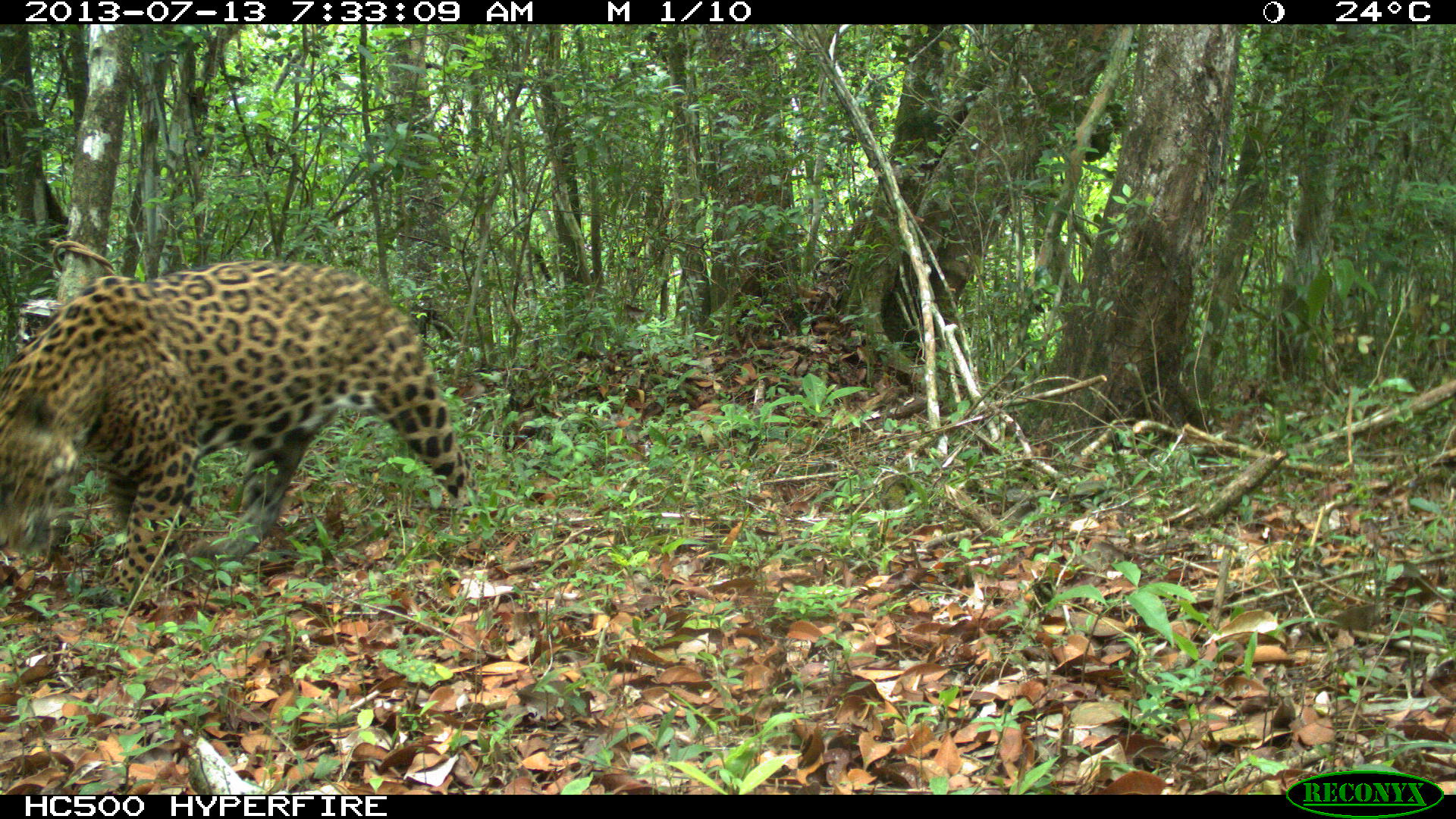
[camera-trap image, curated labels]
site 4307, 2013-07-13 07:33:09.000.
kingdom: Animalia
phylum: Chordata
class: Mammalia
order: Carnivora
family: Felidae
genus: Panthera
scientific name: Panthera onca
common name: jaguar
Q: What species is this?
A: Panthera onca (jaguar).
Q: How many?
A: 1.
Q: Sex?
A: Male.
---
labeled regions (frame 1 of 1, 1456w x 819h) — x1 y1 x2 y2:
panthera onca: 0 256 475 592